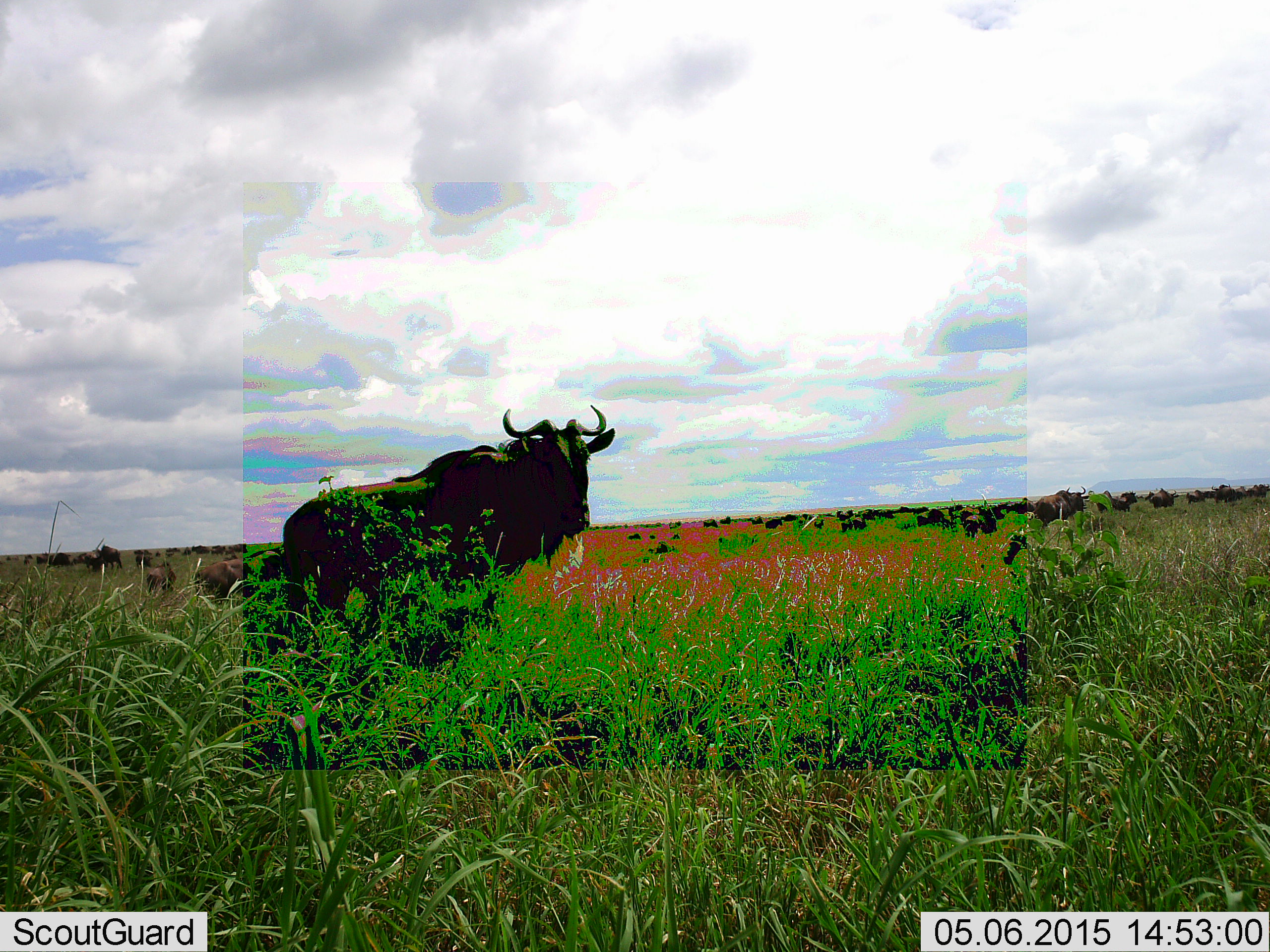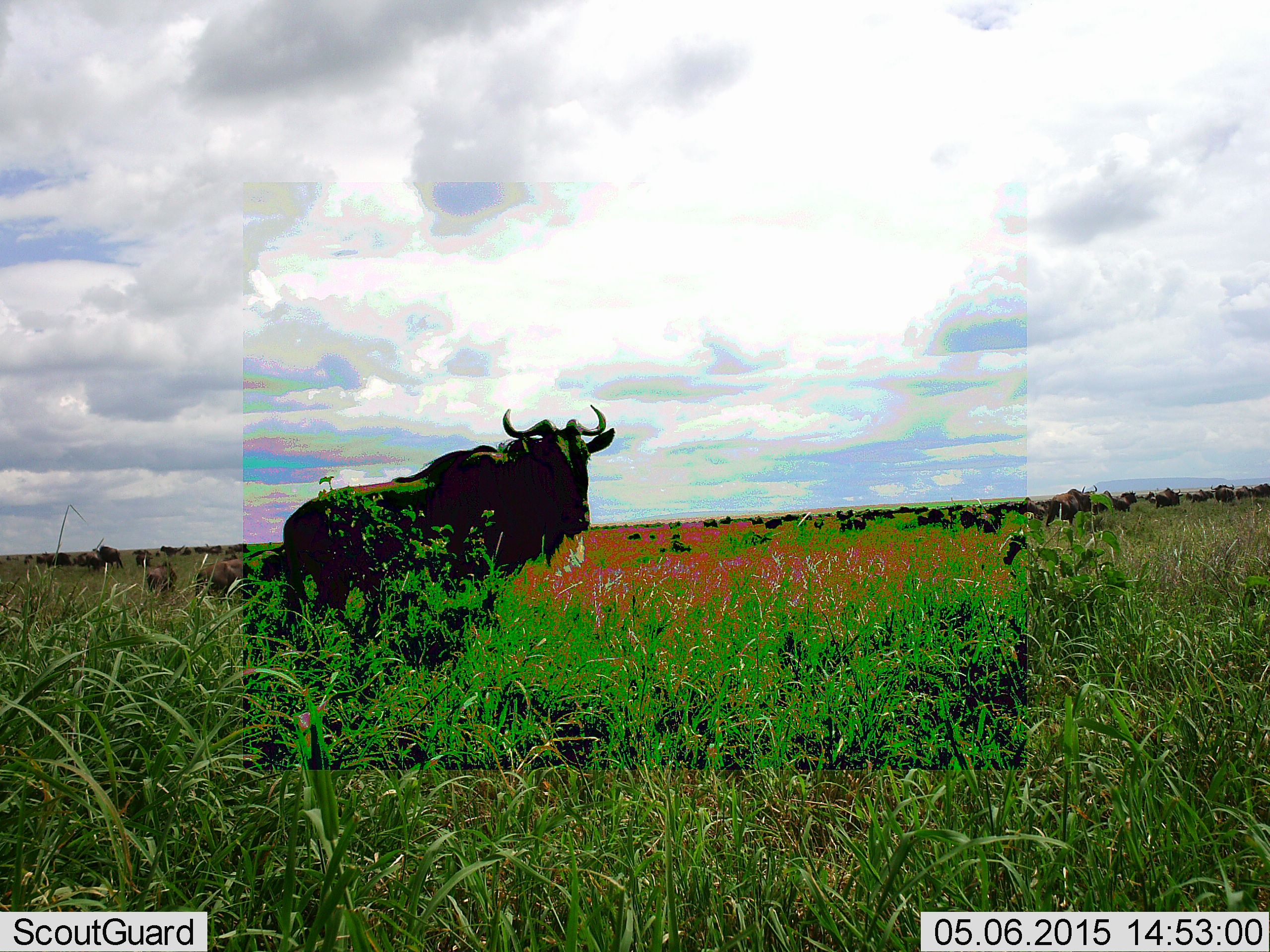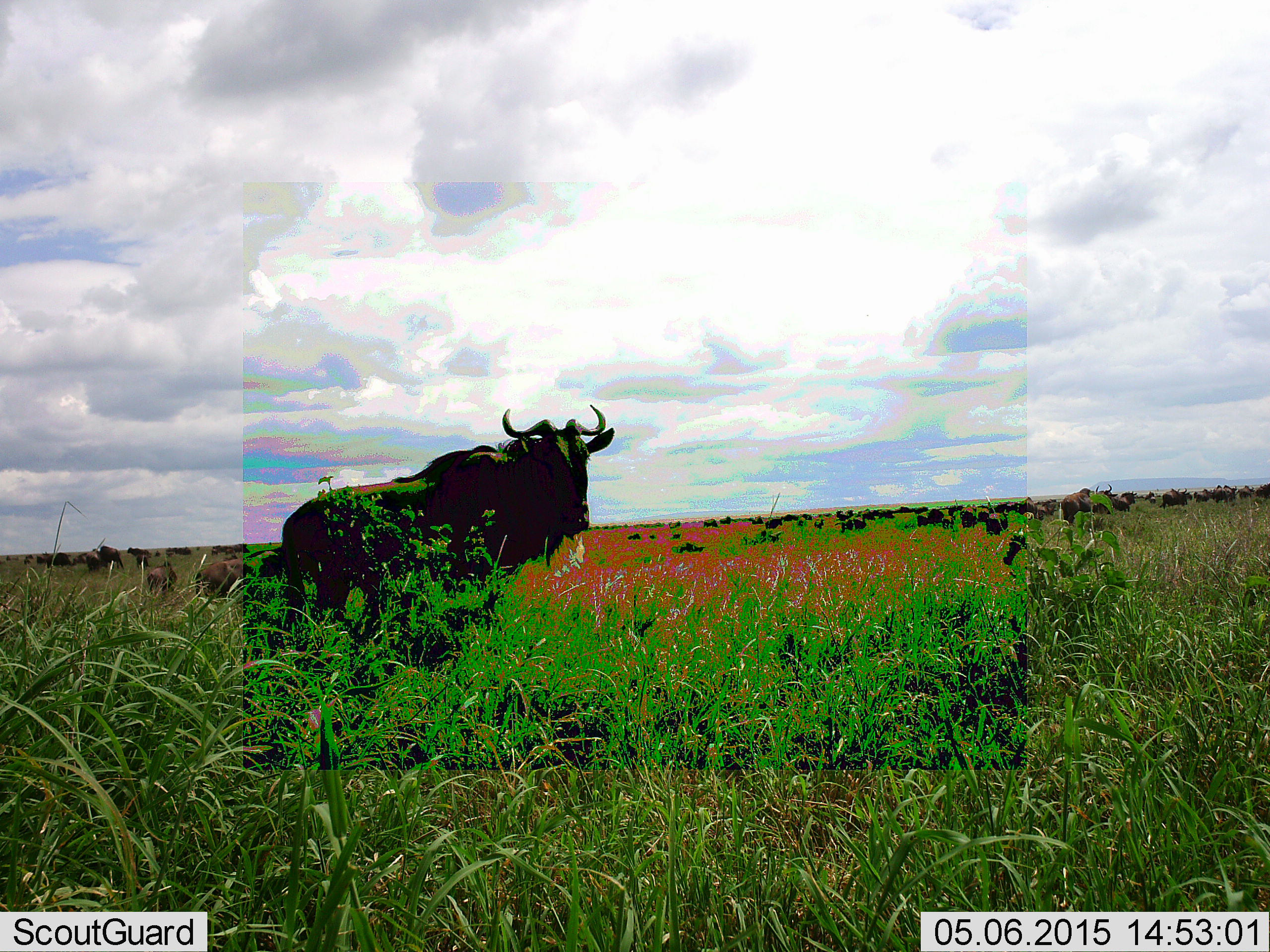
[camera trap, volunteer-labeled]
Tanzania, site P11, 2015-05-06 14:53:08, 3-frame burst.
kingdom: Animalia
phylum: Chordata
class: Mammalia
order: Artiodactyla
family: Bovidae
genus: Connochaetes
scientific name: Connochaetes taurinus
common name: blue wildebeest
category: wildebeest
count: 11-50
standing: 100%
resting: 20%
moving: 80%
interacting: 10%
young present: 10%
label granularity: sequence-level